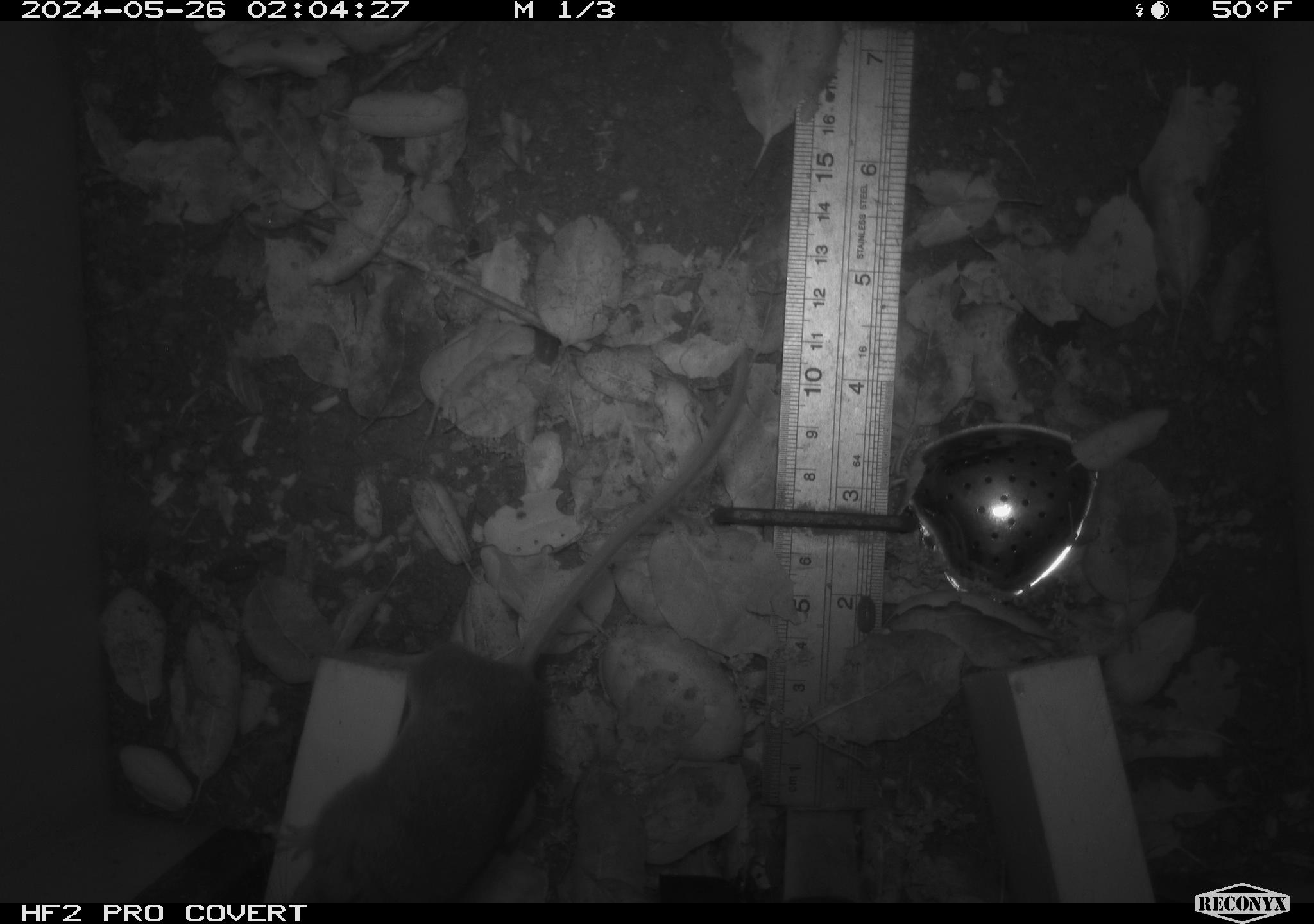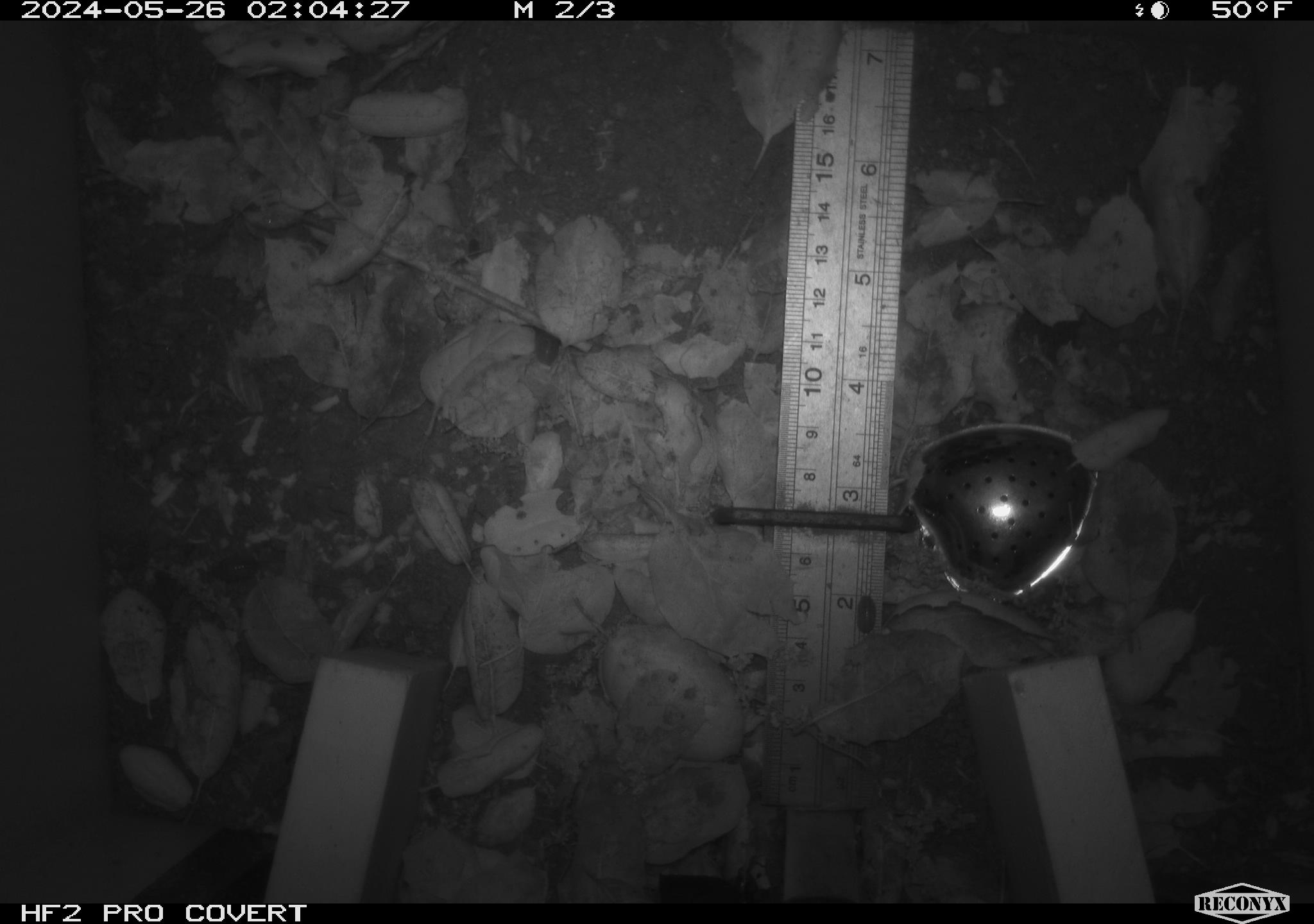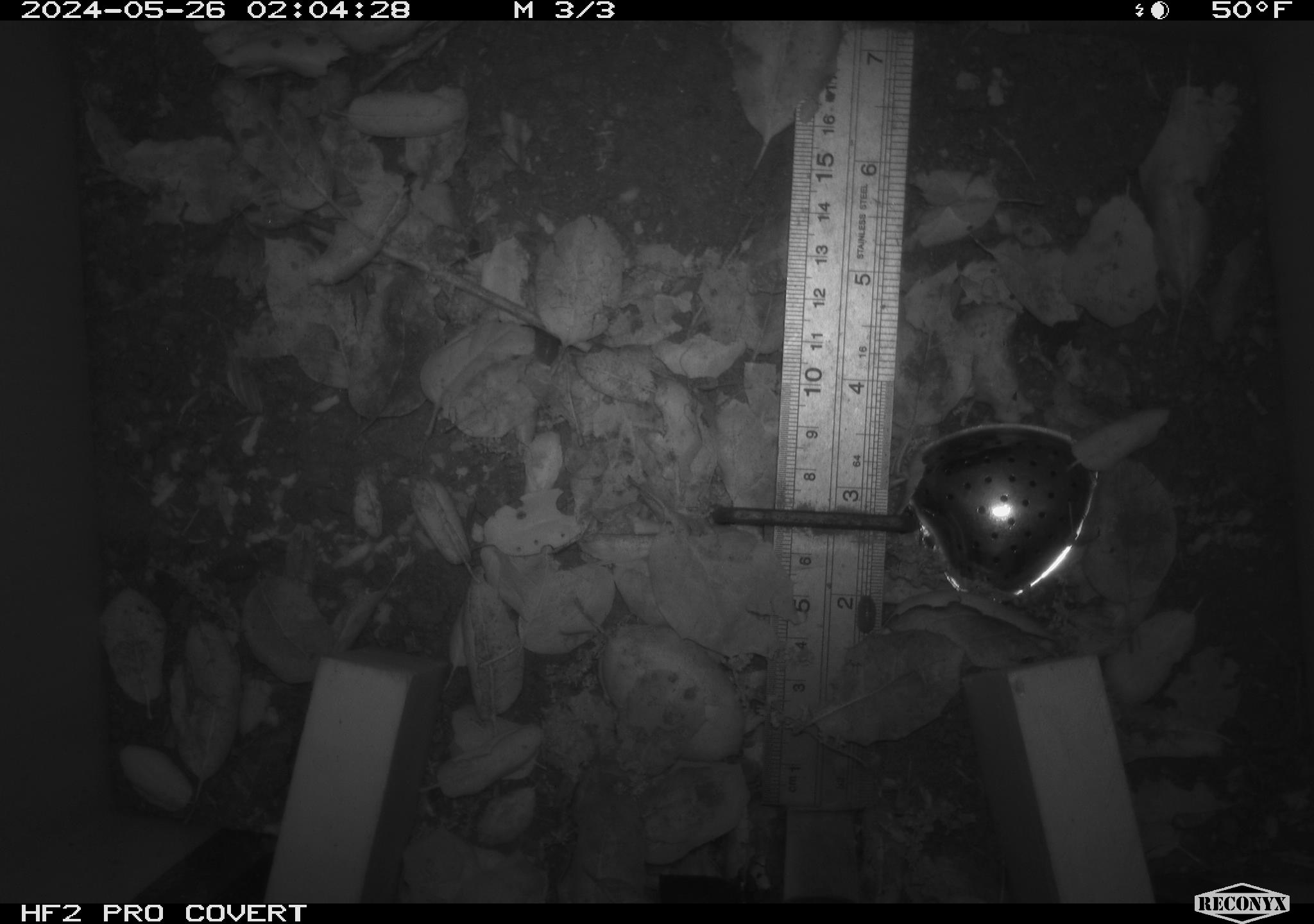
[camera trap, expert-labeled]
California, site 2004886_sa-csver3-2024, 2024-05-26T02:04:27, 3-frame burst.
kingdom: Animalia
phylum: Chordata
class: Mammalia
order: Rodentia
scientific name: Rodentia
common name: rodent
Rodent (Rodentia).